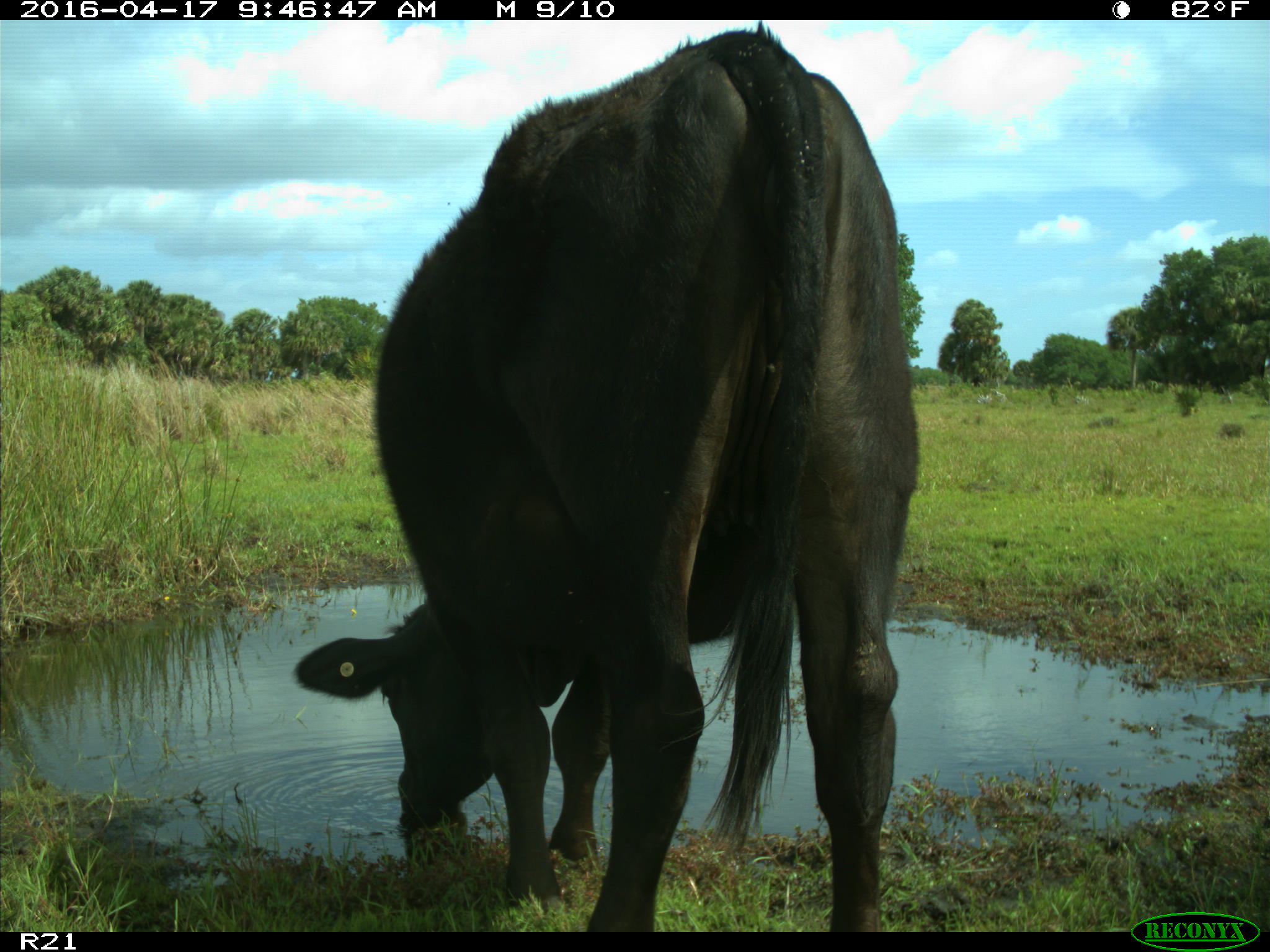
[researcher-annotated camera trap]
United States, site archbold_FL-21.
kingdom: Animalia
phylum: Chordata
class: Mammalia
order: Artiodactyla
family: Bovidae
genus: Bos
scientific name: Bos taurus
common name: domestic cow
Bos taurus (domestic cow).